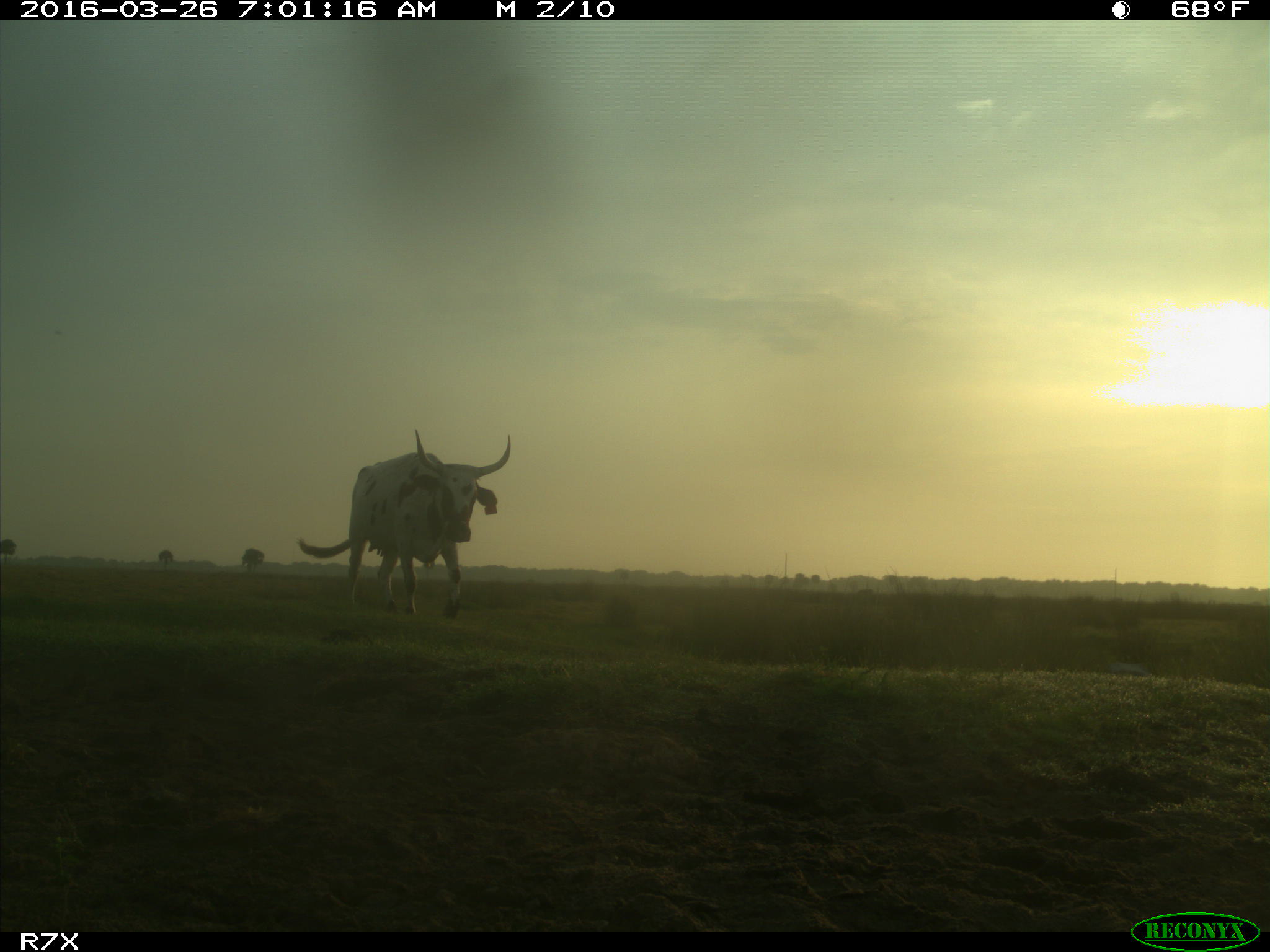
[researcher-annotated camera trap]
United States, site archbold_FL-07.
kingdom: Animalia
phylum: Chordata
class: Mammalia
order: Artiodactyla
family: Bovidae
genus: Bos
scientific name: Bos taurus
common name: domestic cow